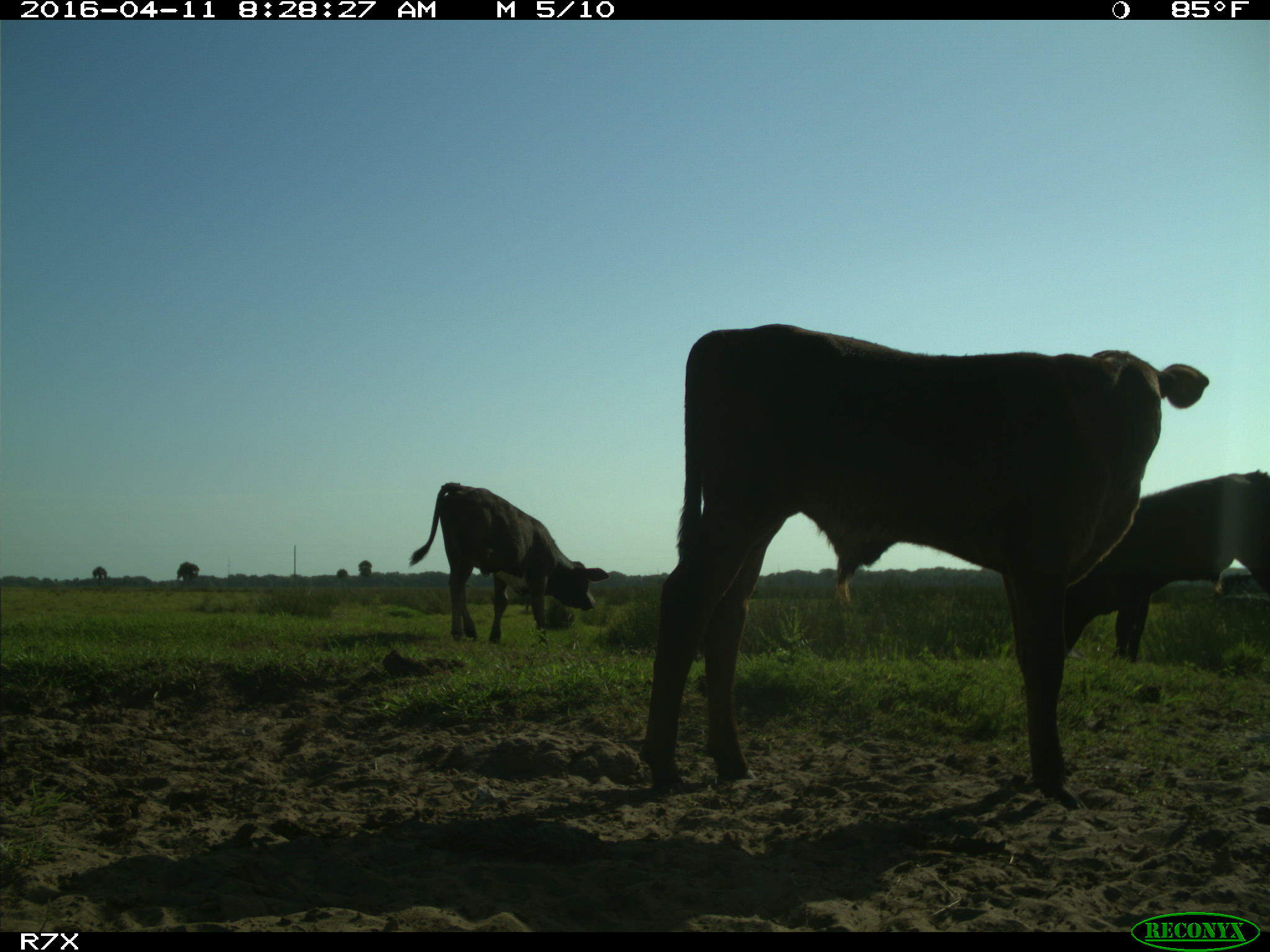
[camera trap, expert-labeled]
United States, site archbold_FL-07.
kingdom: Animalia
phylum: Chordata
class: Mammalia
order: Artiodactyla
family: Bovidae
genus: Bos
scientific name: Bos taurus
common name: domestic cow